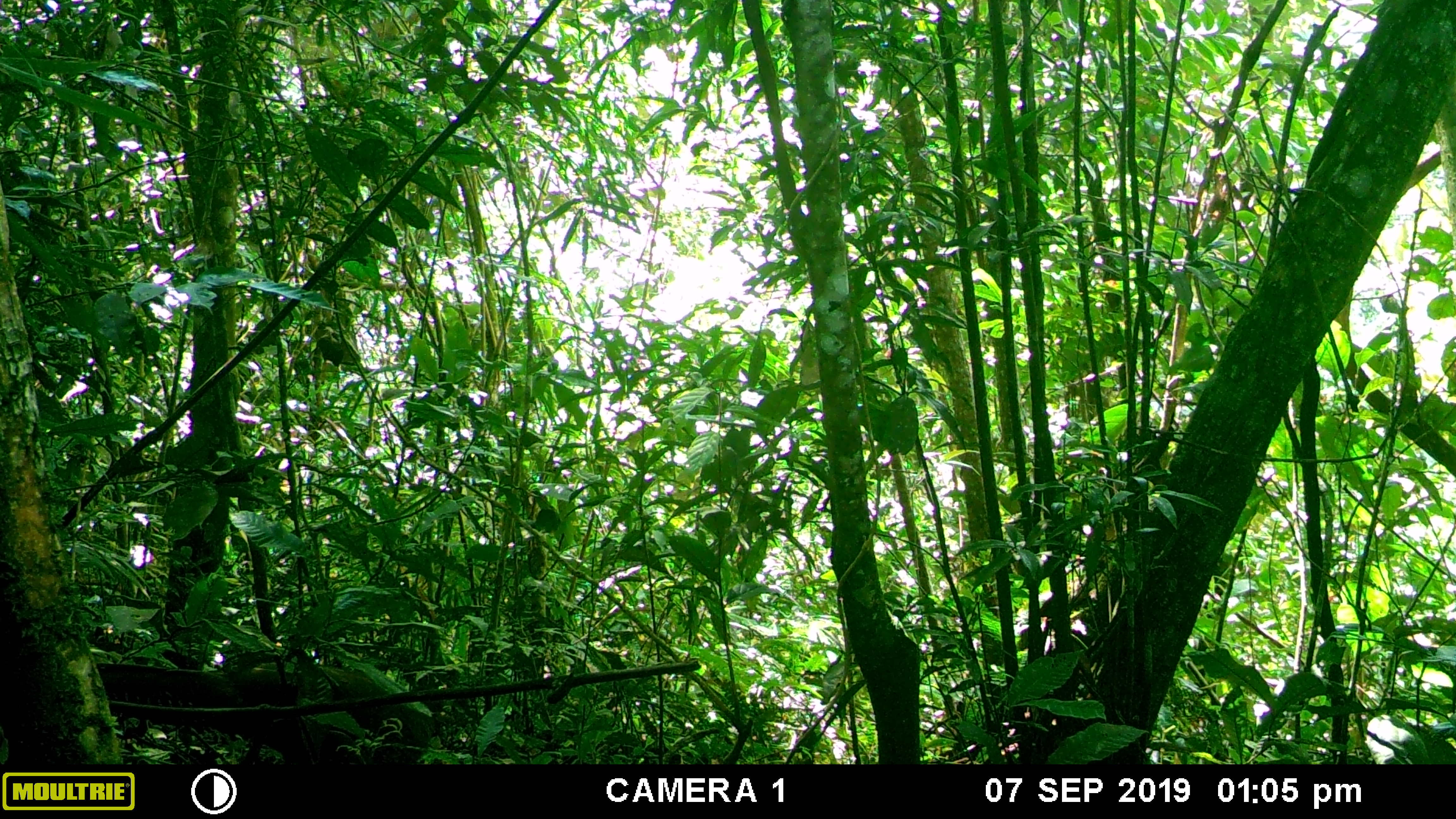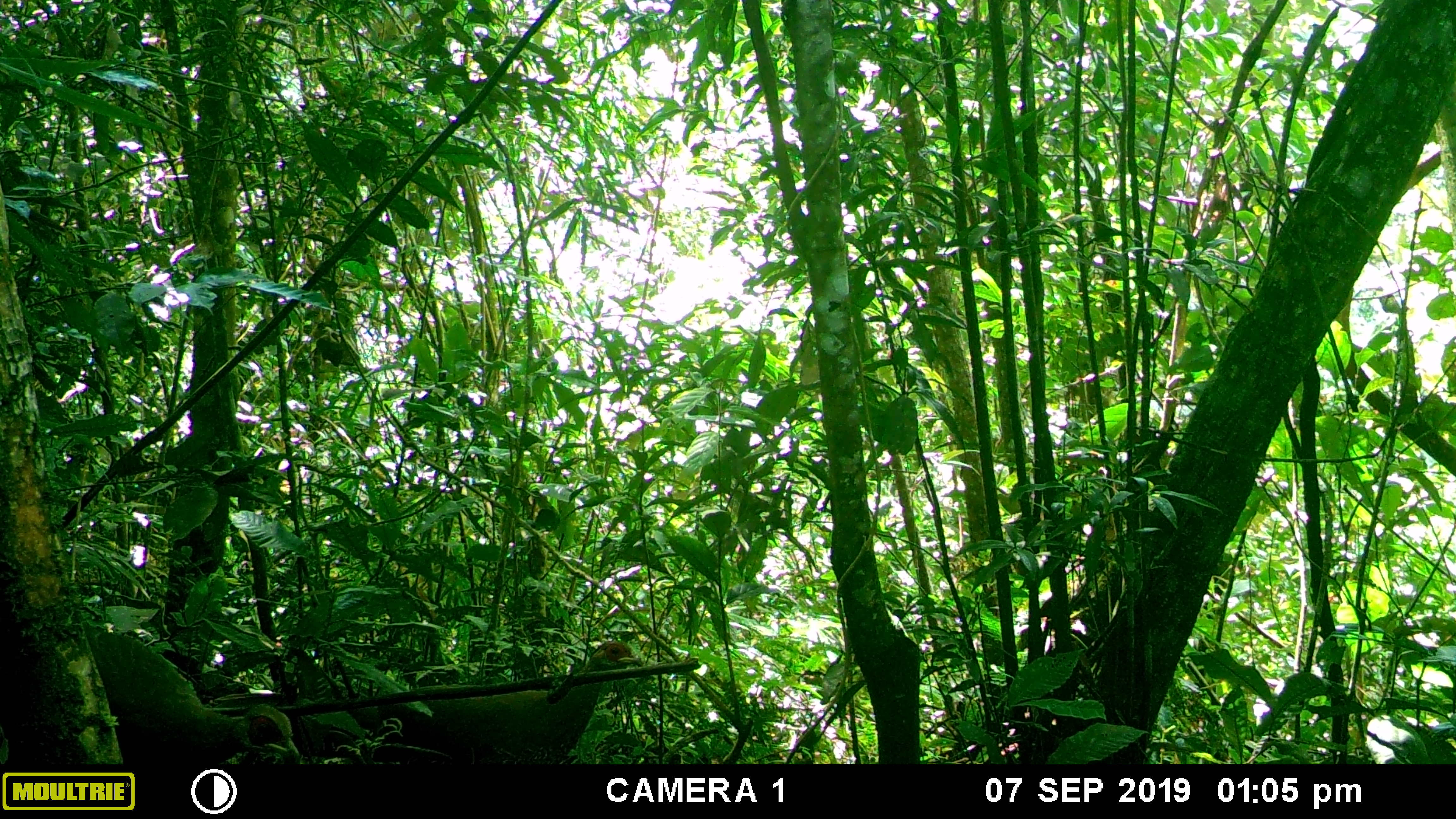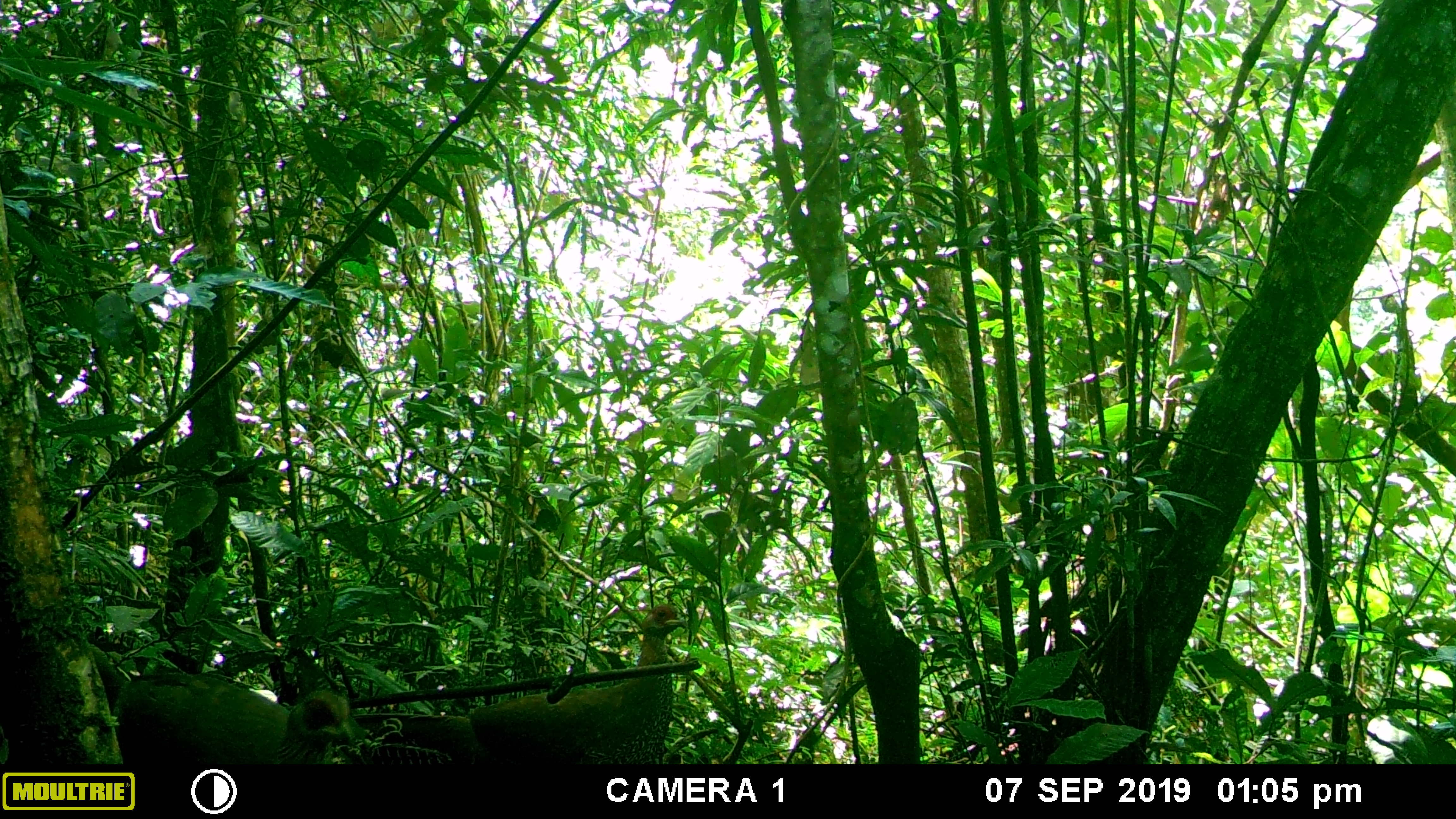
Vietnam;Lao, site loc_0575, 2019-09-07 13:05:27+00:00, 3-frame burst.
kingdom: Animalia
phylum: Chordata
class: Aves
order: Galliformes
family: Phasianidae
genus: Lophura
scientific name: Lophura nycthemera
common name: silver pheasant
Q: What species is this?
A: Silver pheasant (Lophura nycthemera).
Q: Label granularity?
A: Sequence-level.